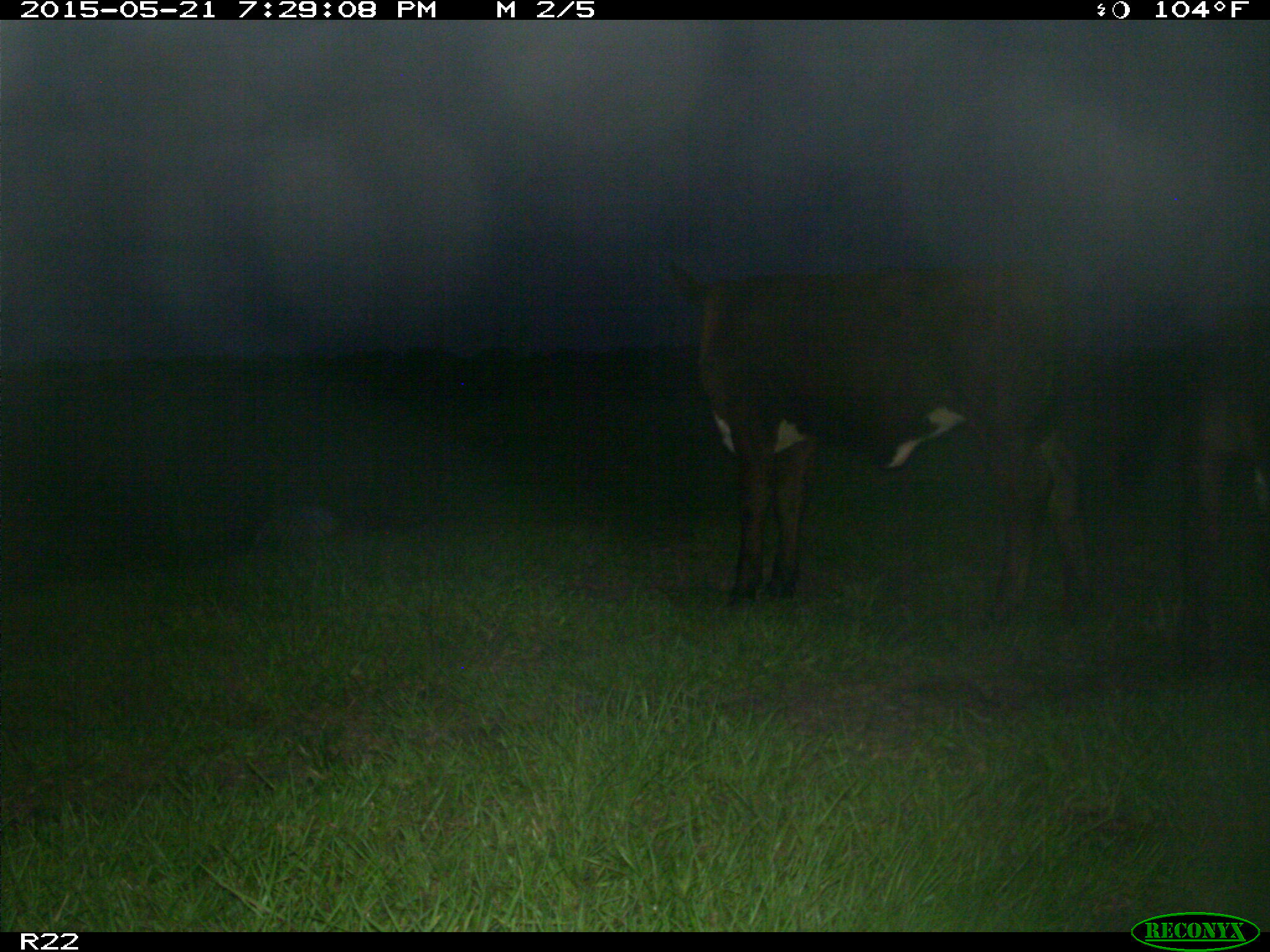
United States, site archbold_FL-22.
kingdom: Animalia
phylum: Chordata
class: Mammalia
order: Artiodactyla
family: Bovidae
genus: Bos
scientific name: Bos taurus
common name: domestic cow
Bos taurus (domestic cow).